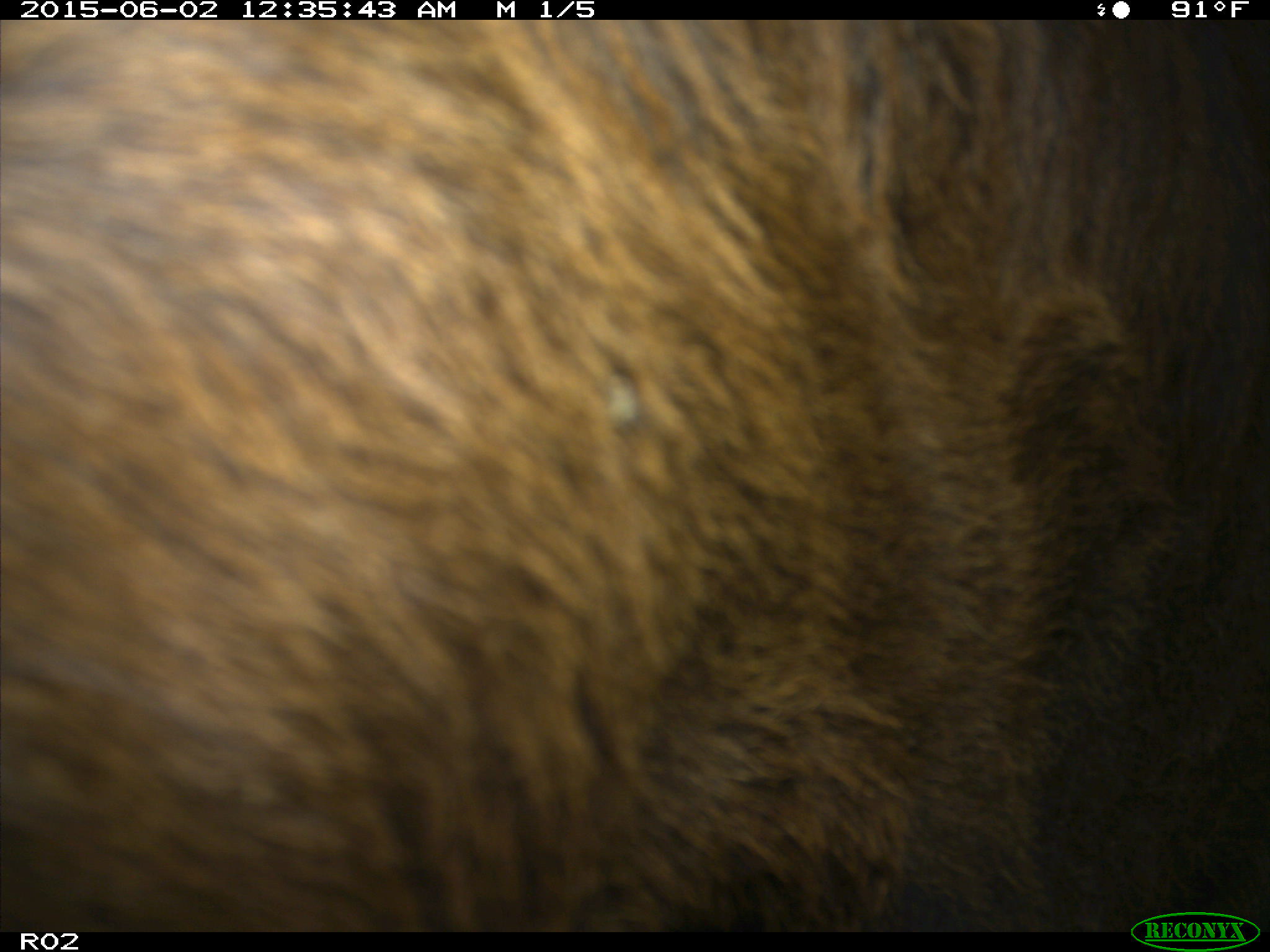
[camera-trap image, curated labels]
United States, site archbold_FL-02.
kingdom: Animalia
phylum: Chordata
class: Mammalia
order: Artiodactyla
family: Bovidae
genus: Bos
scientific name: Bos taurus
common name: domestic cow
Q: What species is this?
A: Bos taurus (domestic cow).